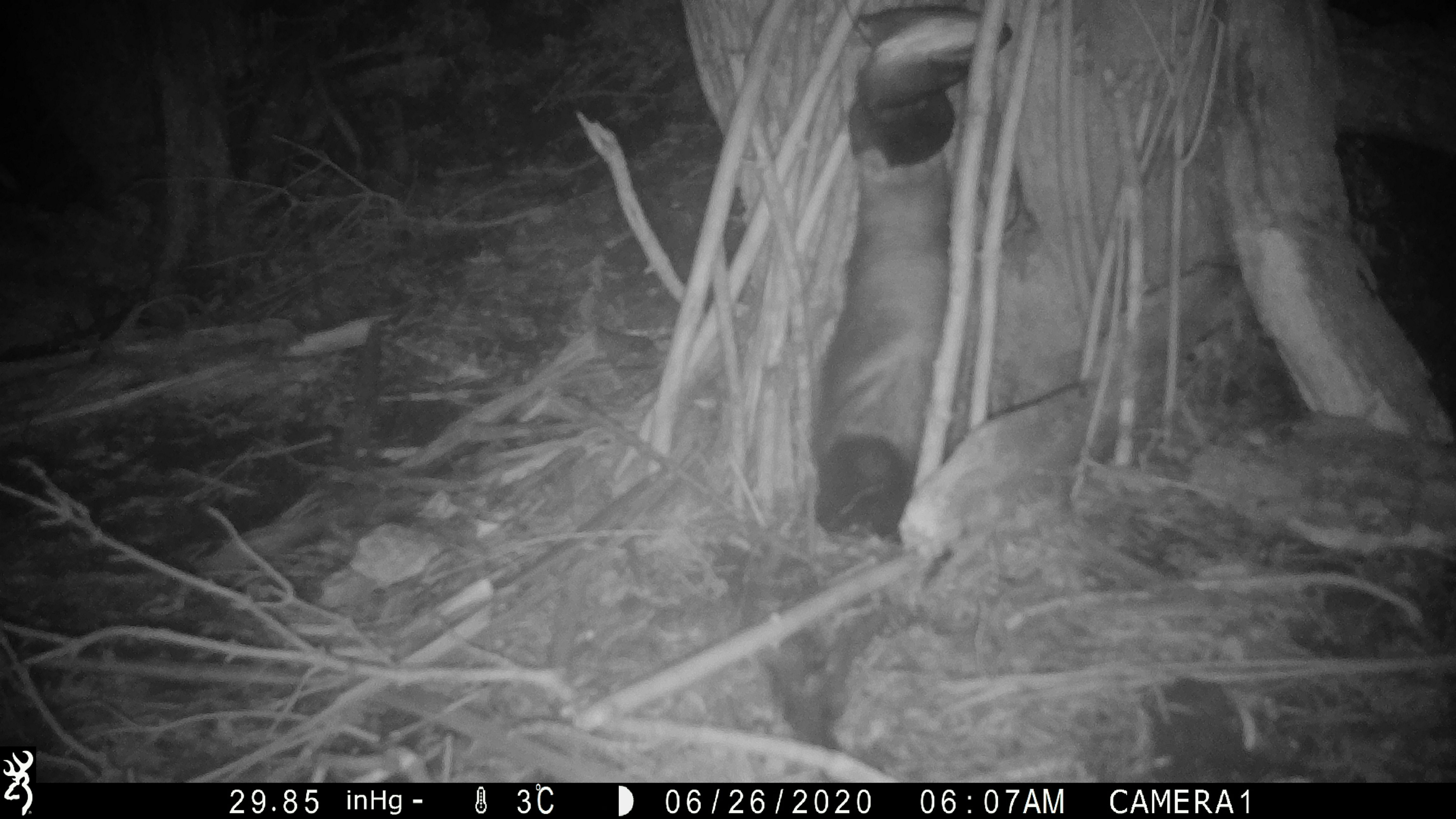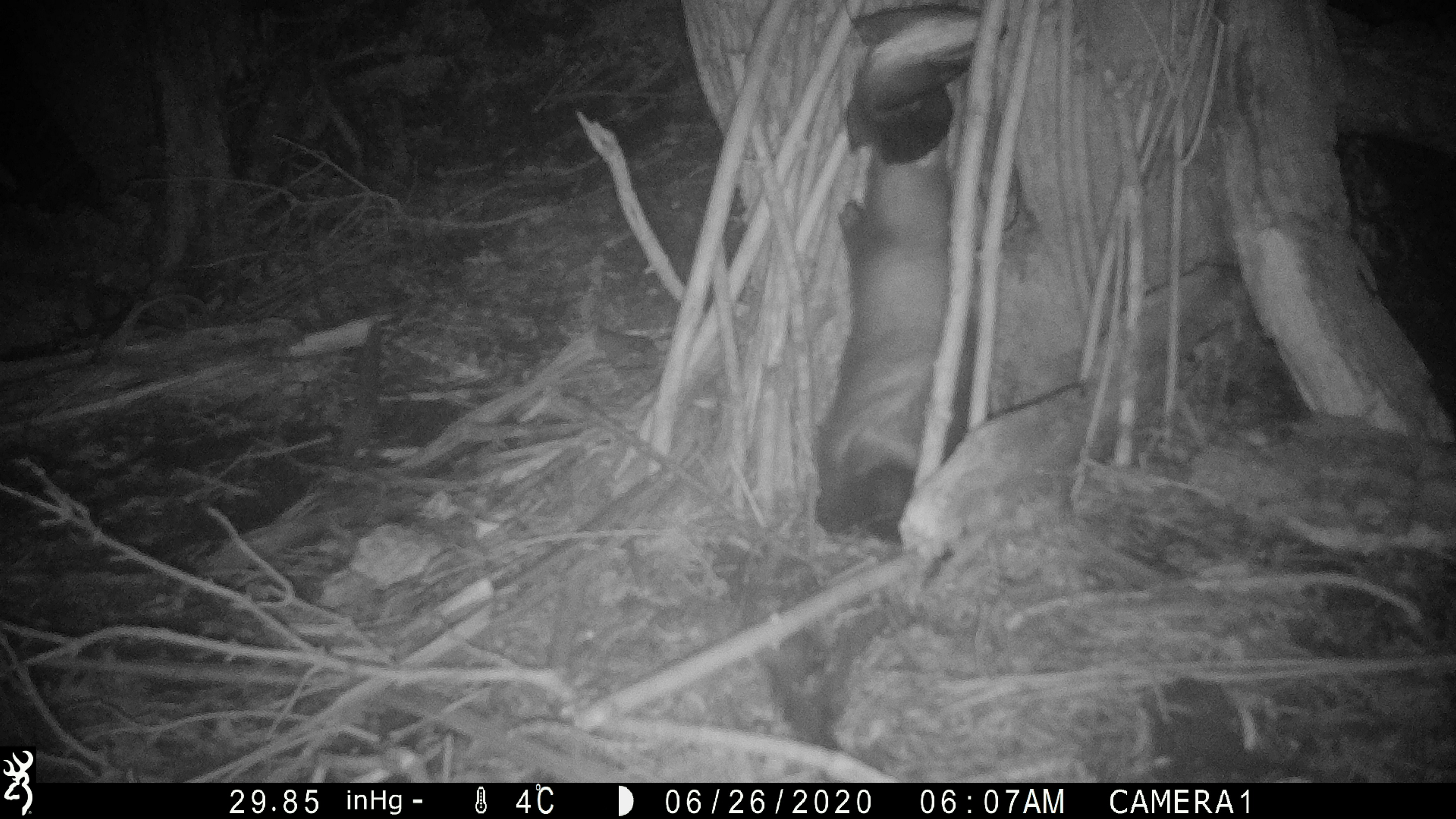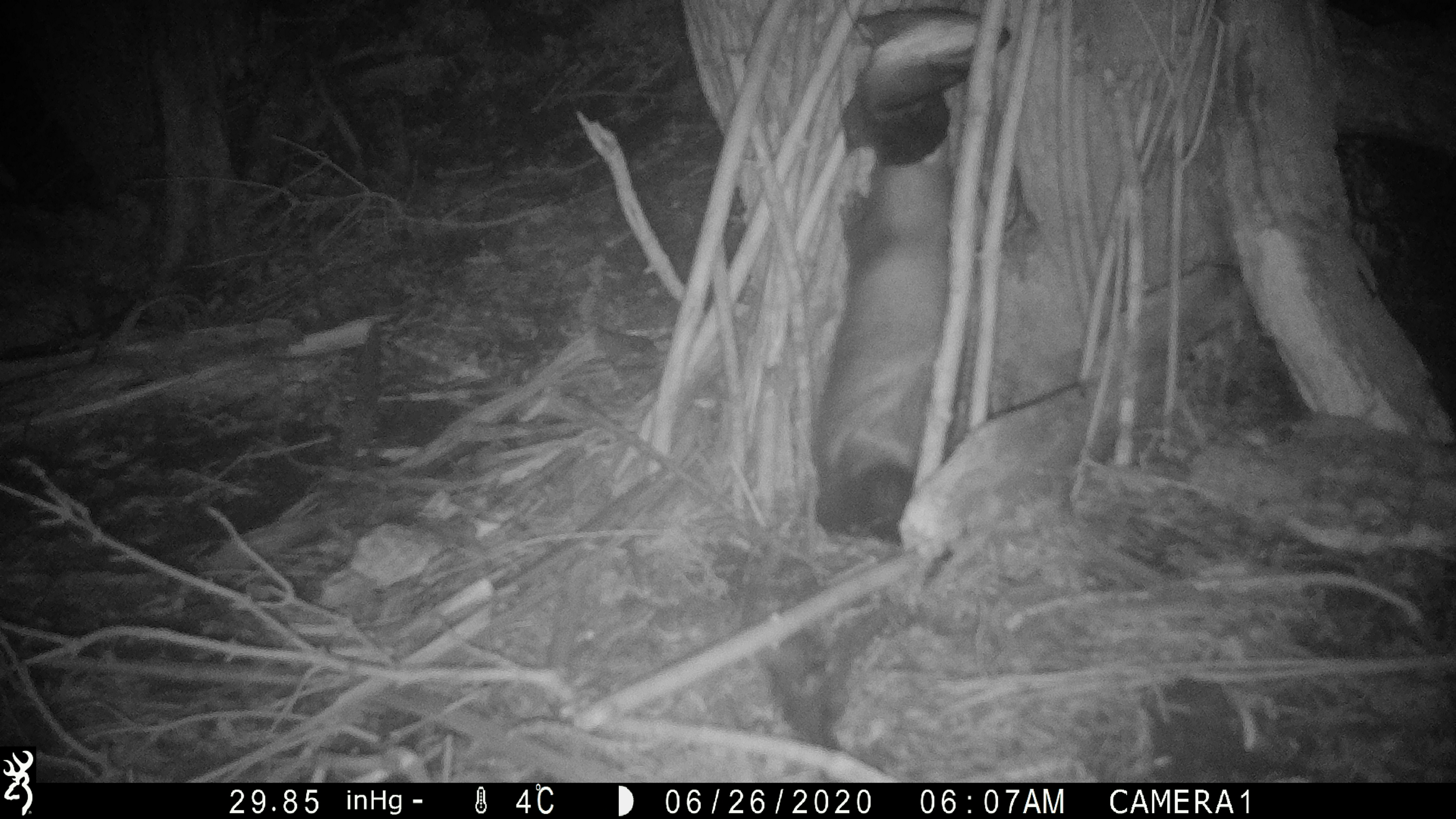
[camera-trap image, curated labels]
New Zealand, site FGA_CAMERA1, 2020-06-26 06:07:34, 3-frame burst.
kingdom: Animalia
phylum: Chordata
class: Mammalia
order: Carnivora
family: Mustelidae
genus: Mustela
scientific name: Mustela furo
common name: ferret